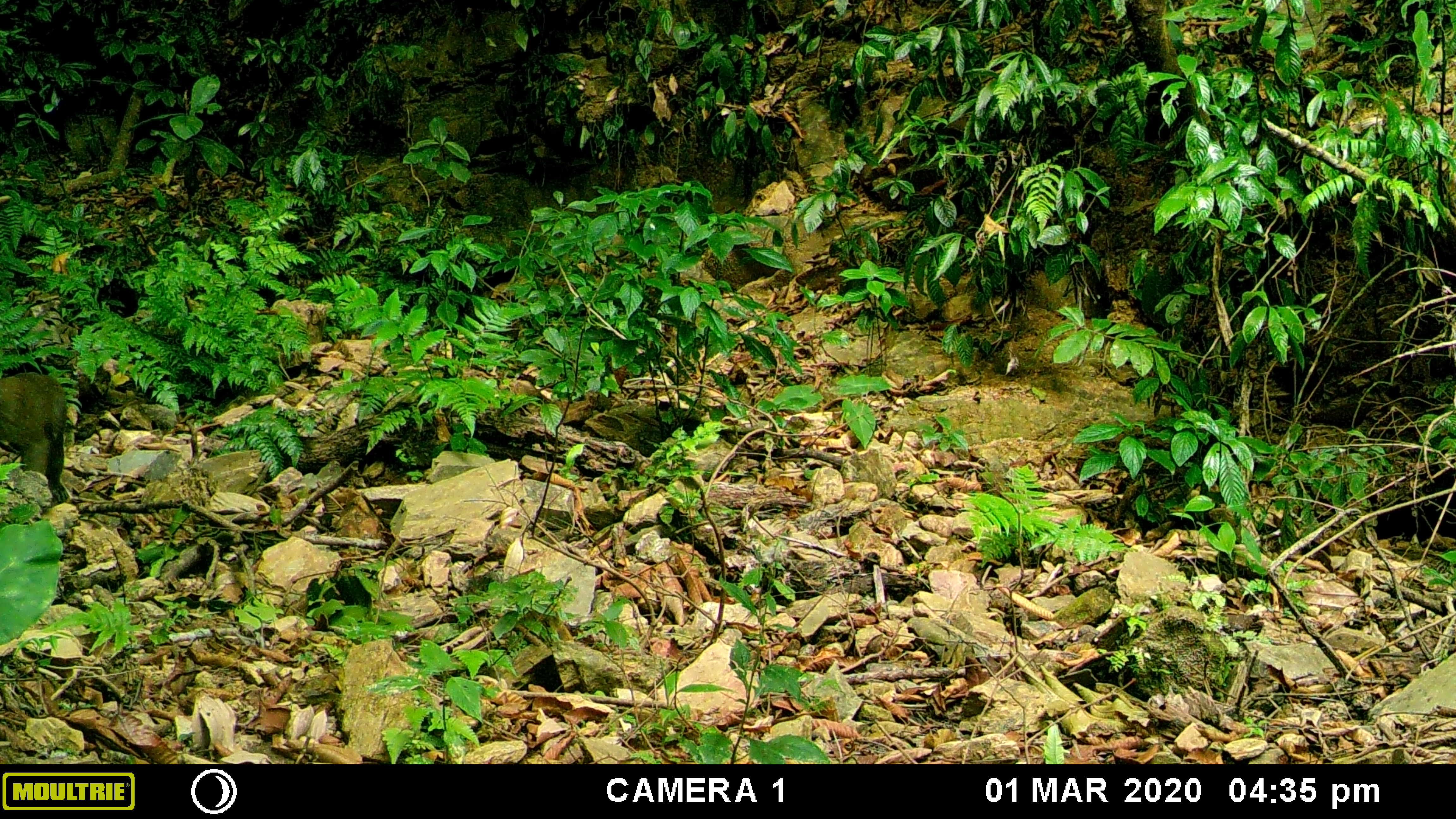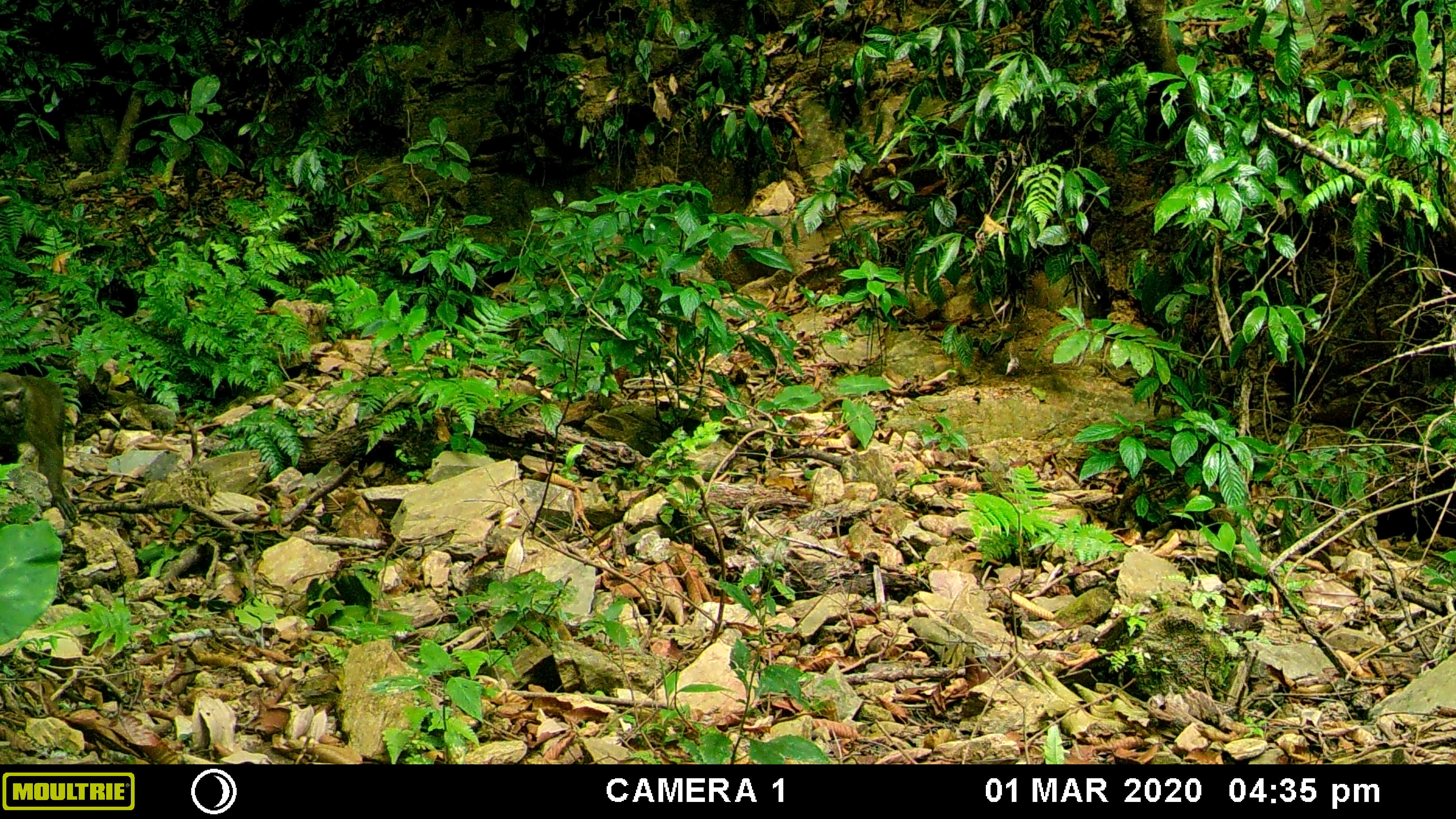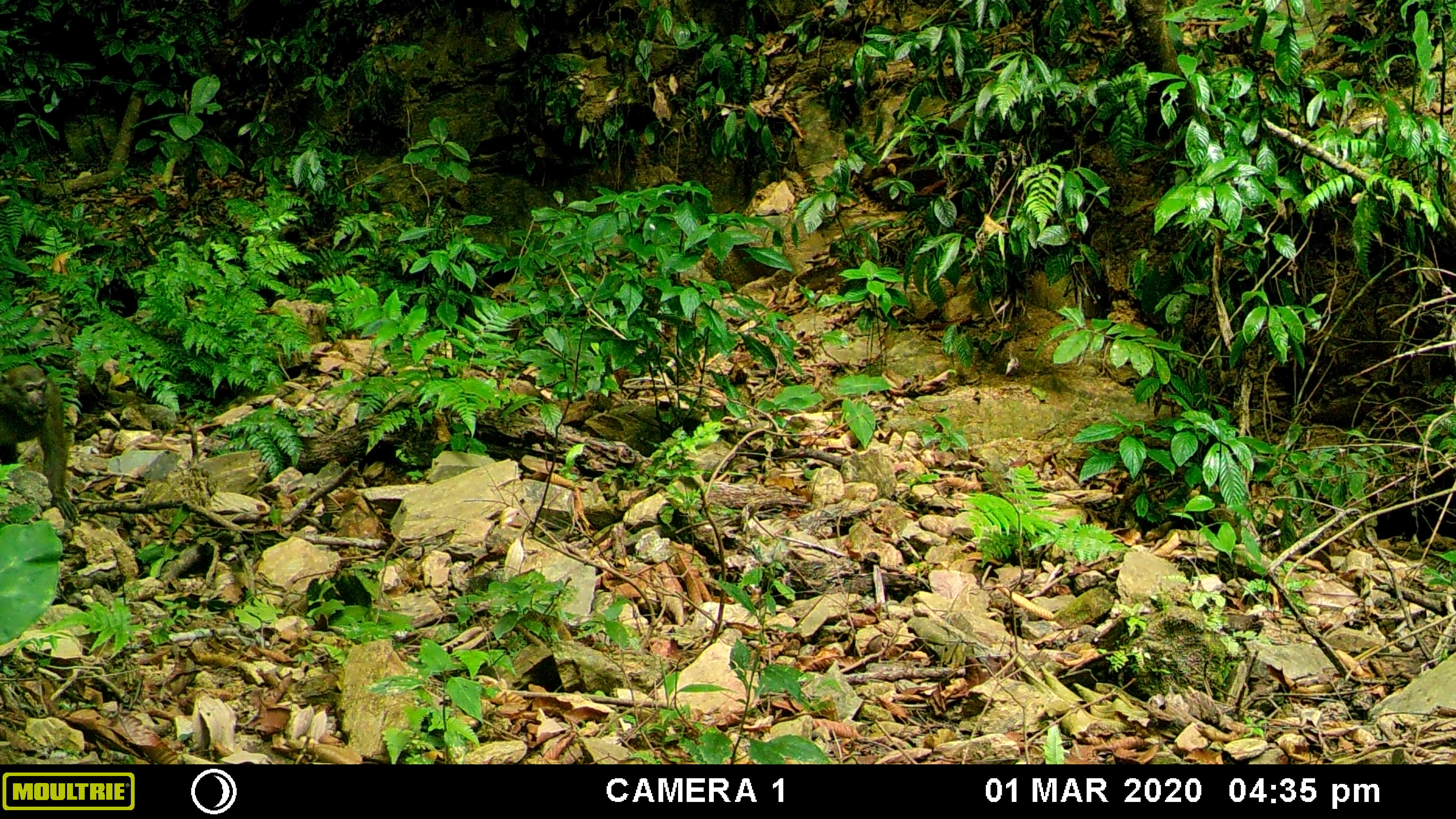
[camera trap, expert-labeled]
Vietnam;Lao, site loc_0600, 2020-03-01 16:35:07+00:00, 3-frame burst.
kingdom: Animalia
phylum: Chordata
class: Mammalia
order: Primates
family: Cercopithecidae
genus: Macaca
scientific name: Macaca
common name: macaques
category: assam or rhesus macaque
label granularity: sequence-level